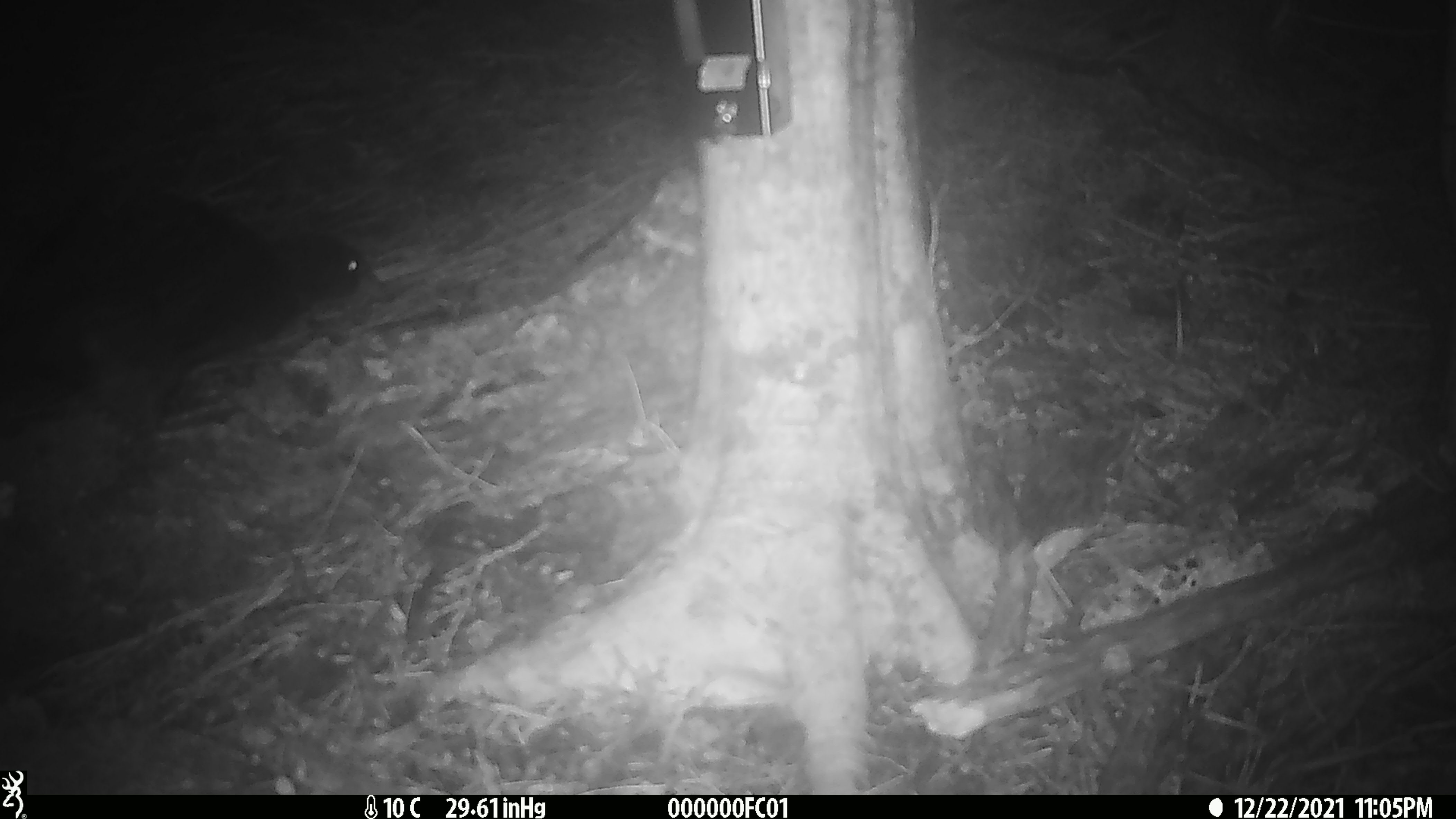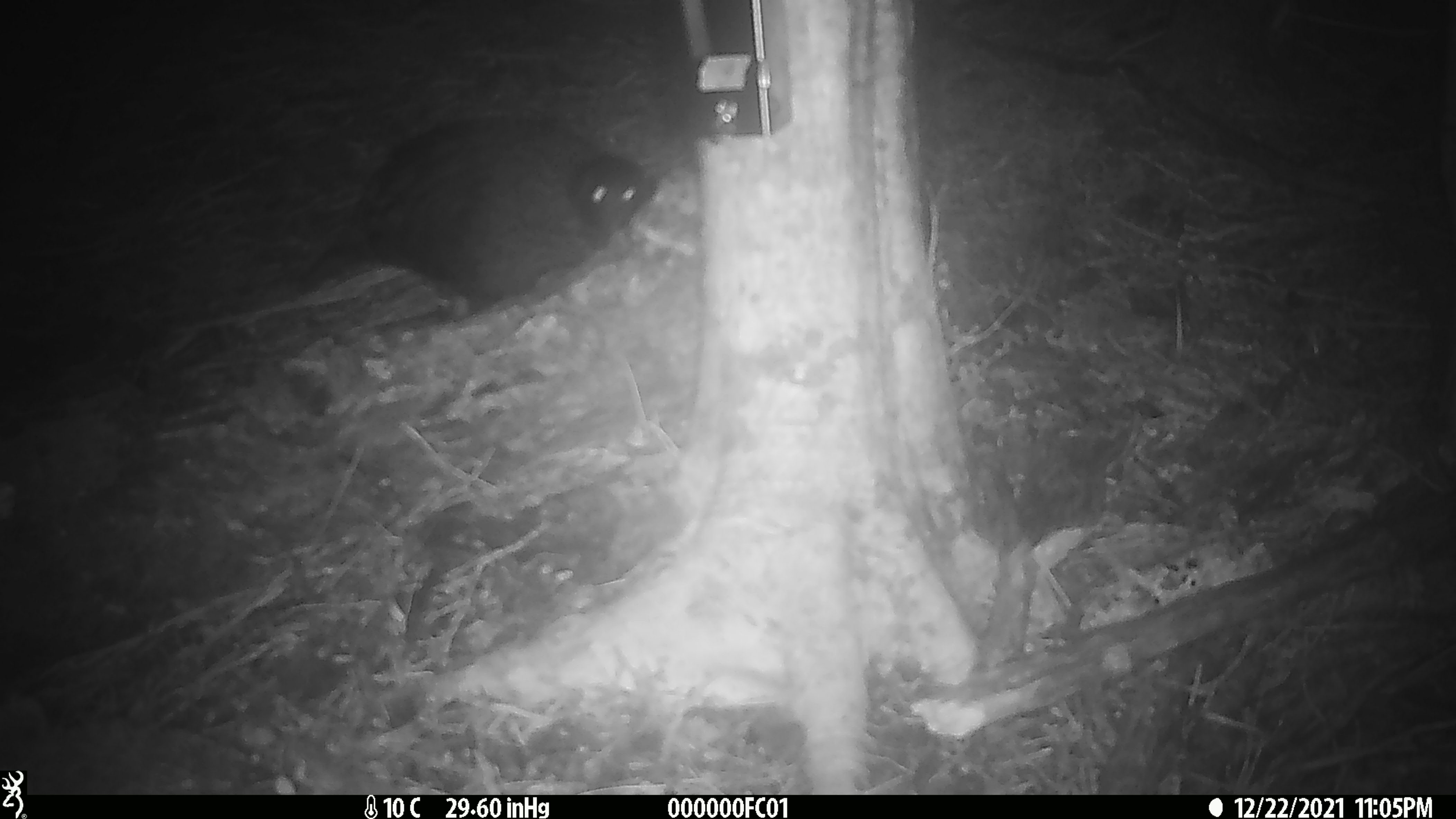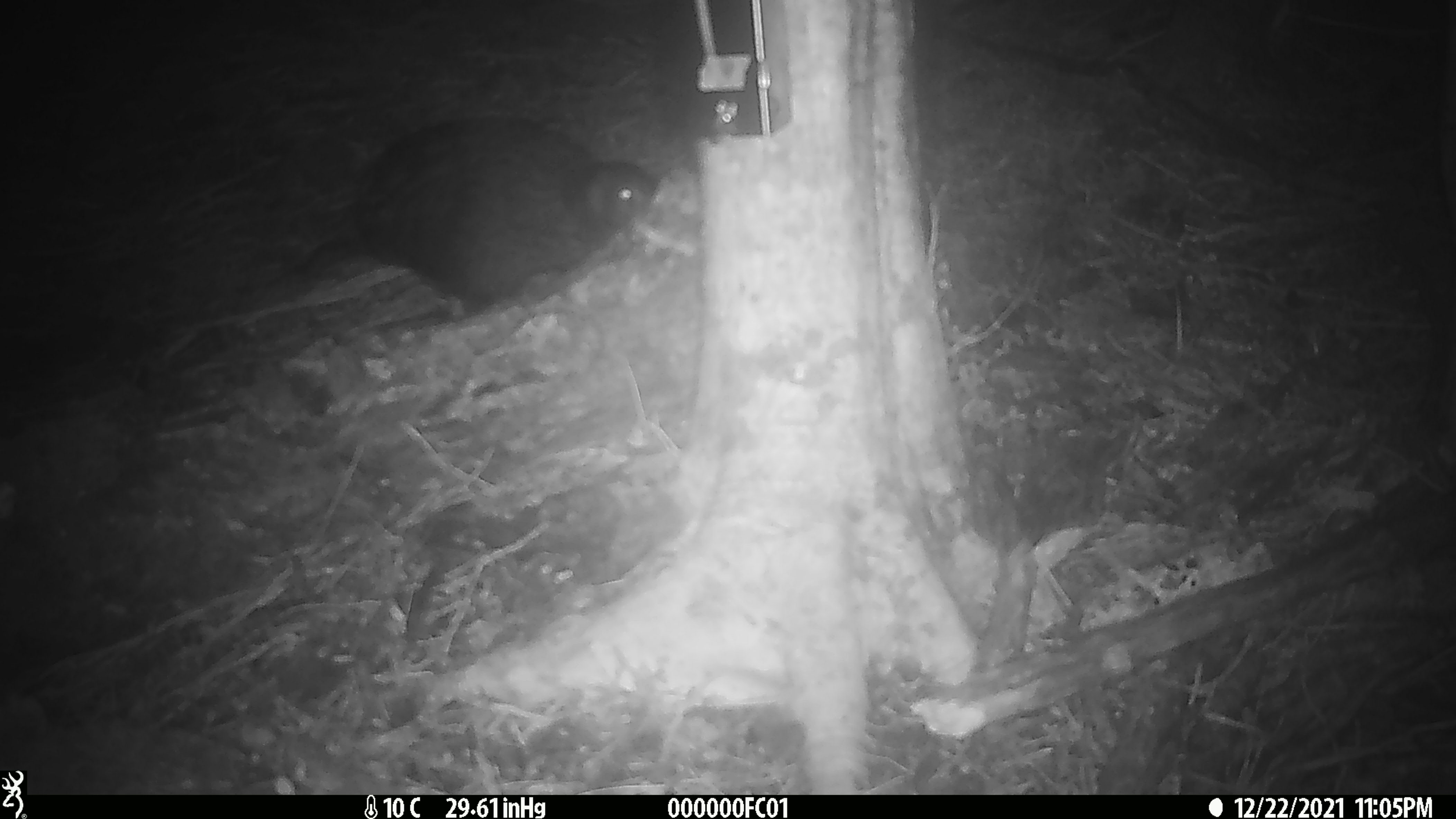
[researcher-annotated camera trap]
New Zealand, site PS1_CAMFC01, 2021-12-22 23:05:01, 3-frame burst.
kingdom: Animalia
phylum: Chordata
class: Aves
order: Gruiformes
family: Rallidae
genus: Gallirallus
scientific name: Gallirallus australis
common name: weka